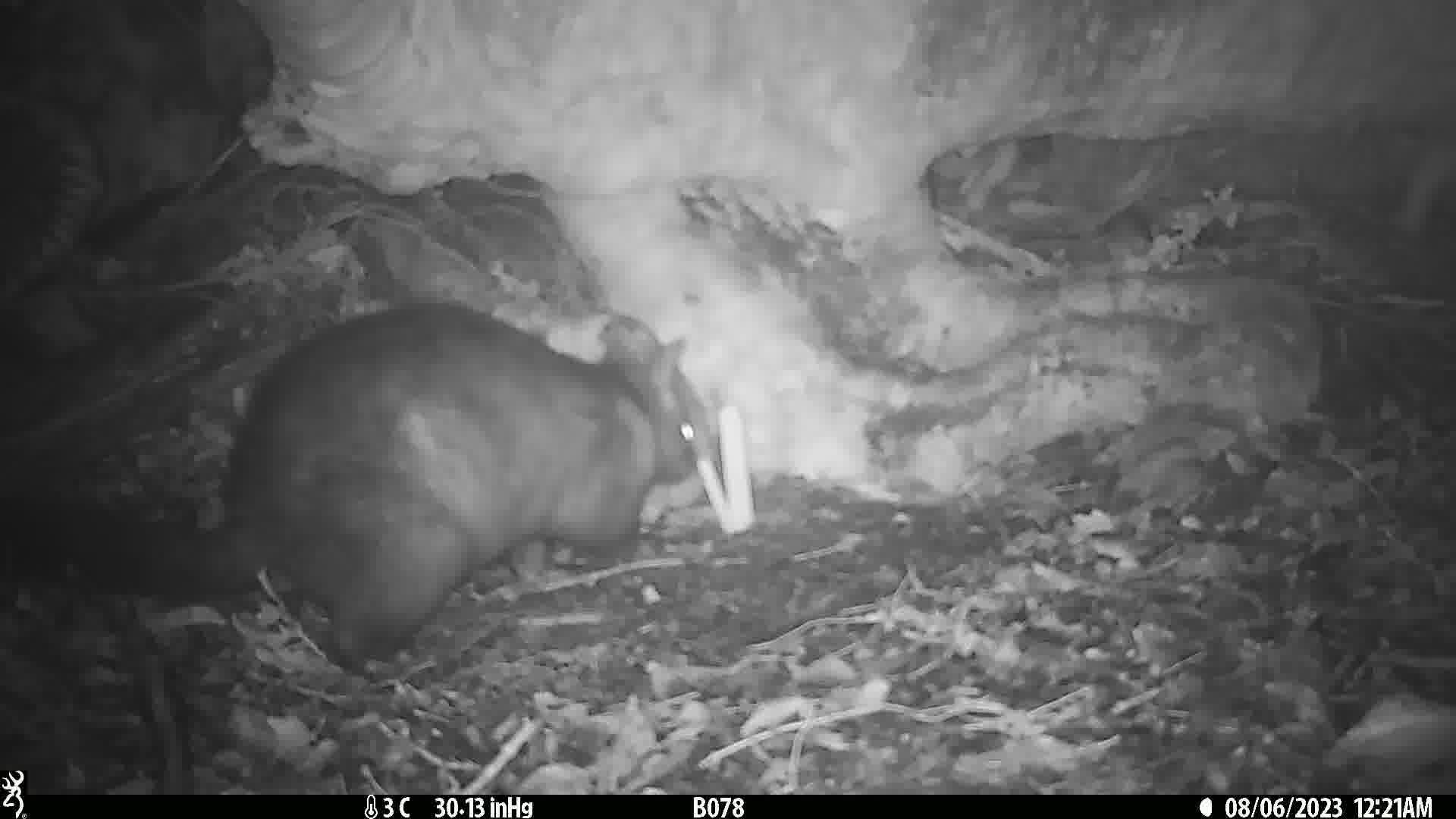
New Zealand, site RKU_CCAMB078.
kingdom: Animalia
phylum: Chordata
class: Mammalia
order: Diprotodontia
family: Phalangeridae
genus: Trichosurus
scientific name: Trichosurus vulpecula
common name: common brushtail possum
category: possum